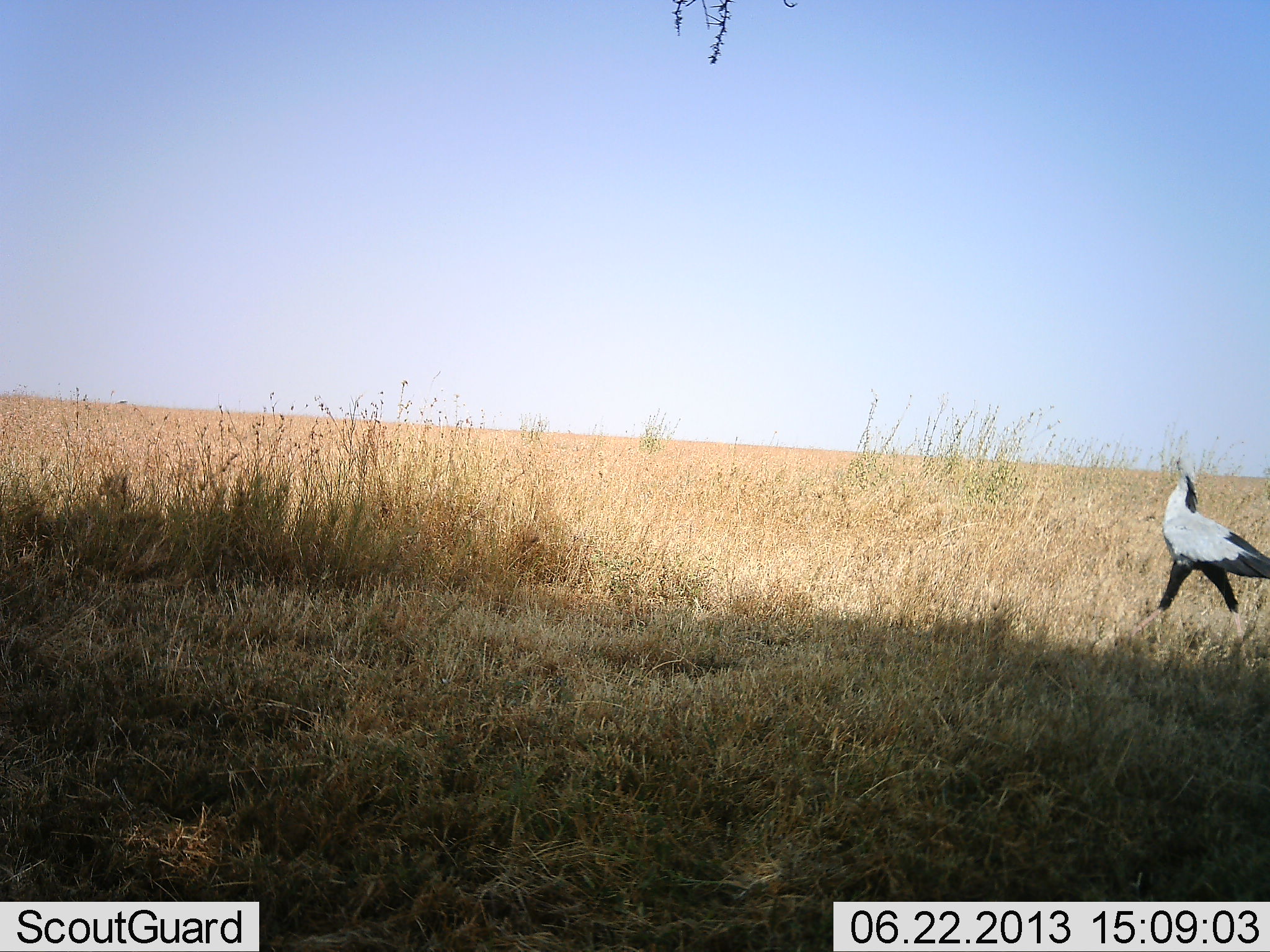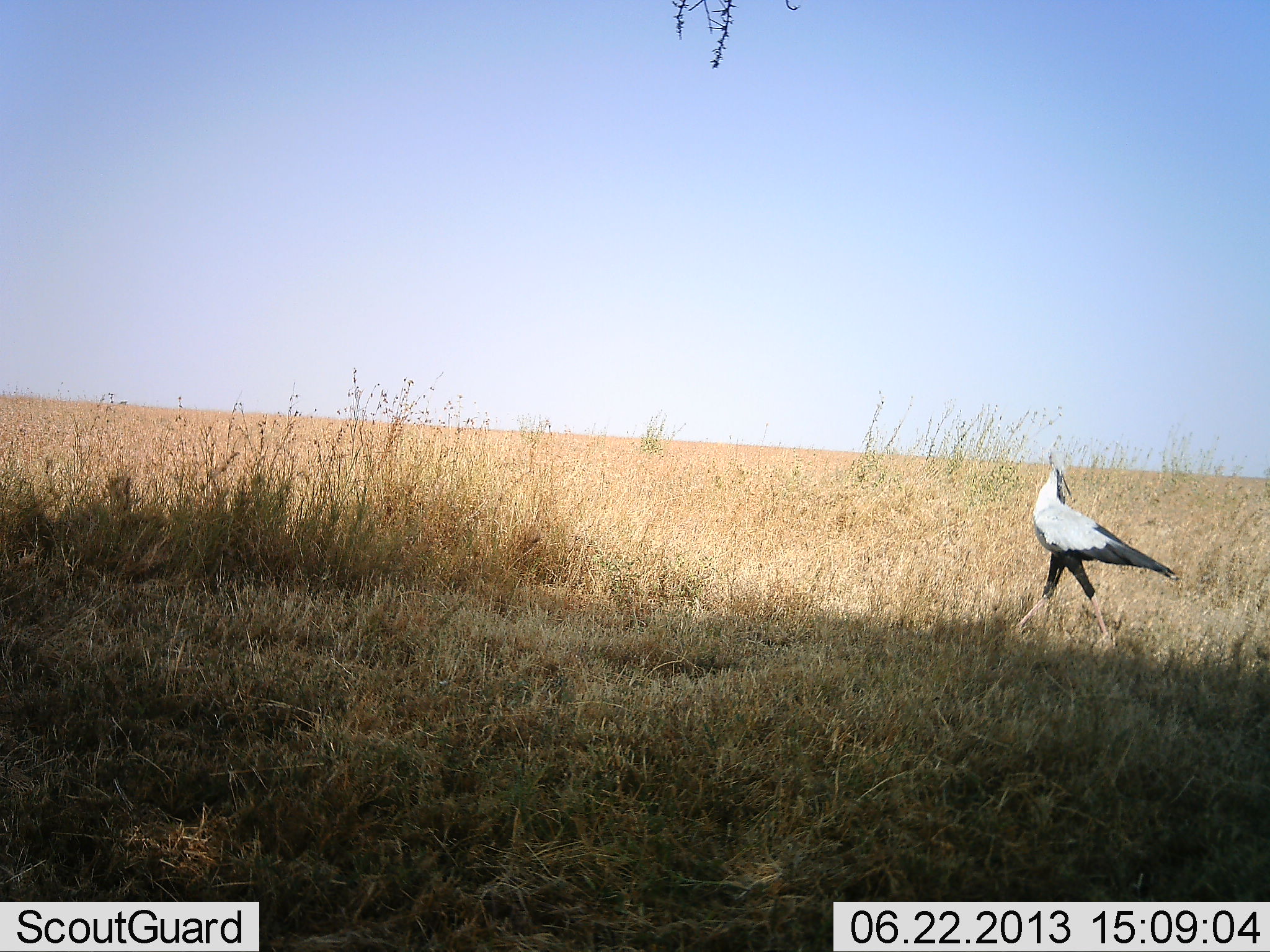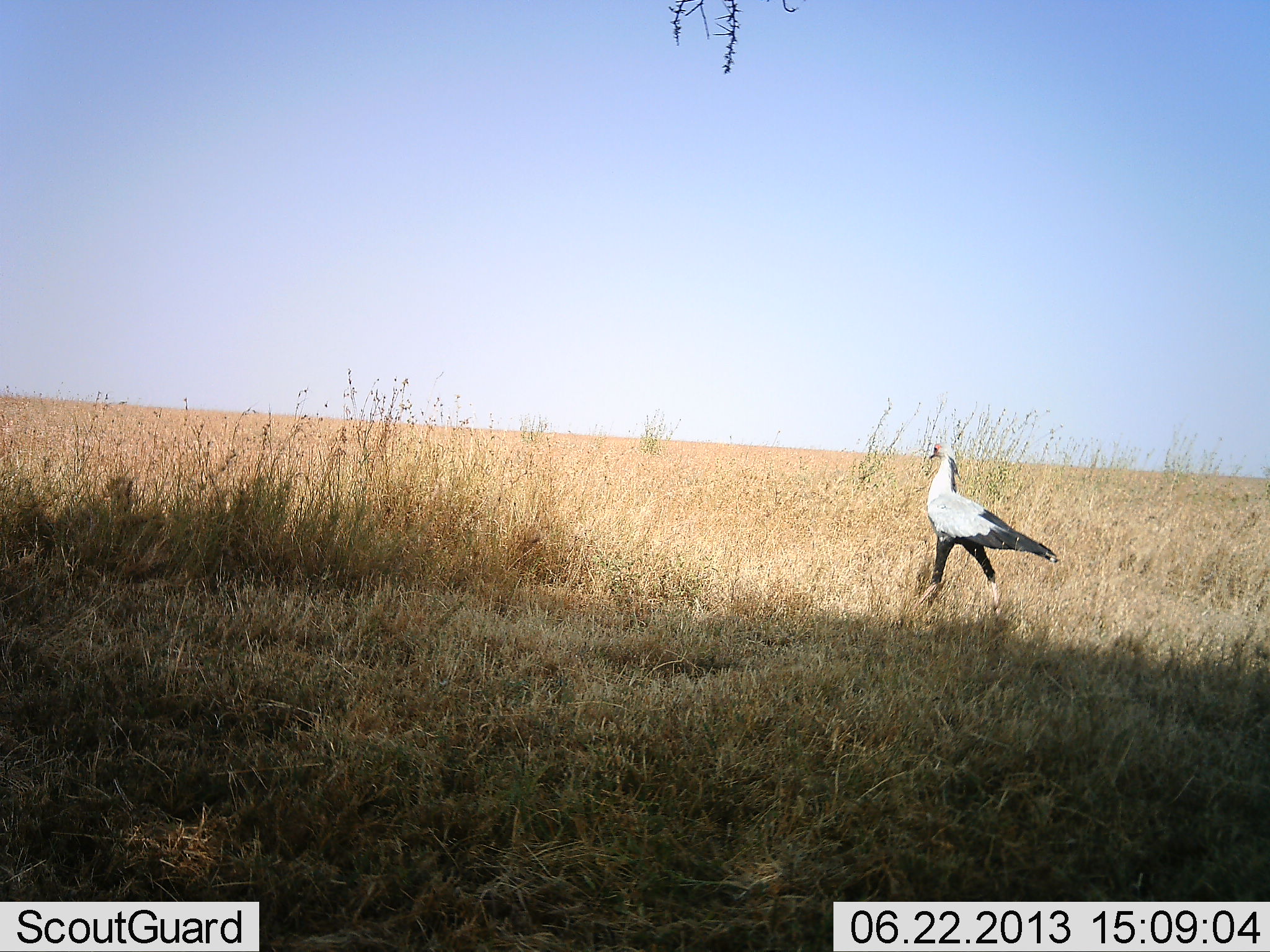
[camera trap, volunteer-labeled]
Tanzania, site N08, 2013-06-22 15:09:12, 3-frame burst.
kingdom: Animalia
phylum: Chordata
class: Aves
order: Accipitriformes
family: Sagittariidae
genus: Sagittarius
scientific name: Sagittarius serpentarius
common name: secretary bird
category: secretarybird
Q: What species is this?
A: Secretarybird (secretary bird) (Sagittarius serpentarius).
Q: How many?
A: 1.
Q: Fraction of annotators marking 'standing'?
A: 18%.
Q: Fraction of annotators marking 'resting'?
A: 0%.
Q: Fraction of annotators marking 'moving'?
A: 88%.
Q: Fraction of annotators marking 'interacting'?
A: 0%.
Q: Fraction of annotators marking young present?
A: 0%.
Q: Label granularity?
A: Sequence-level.